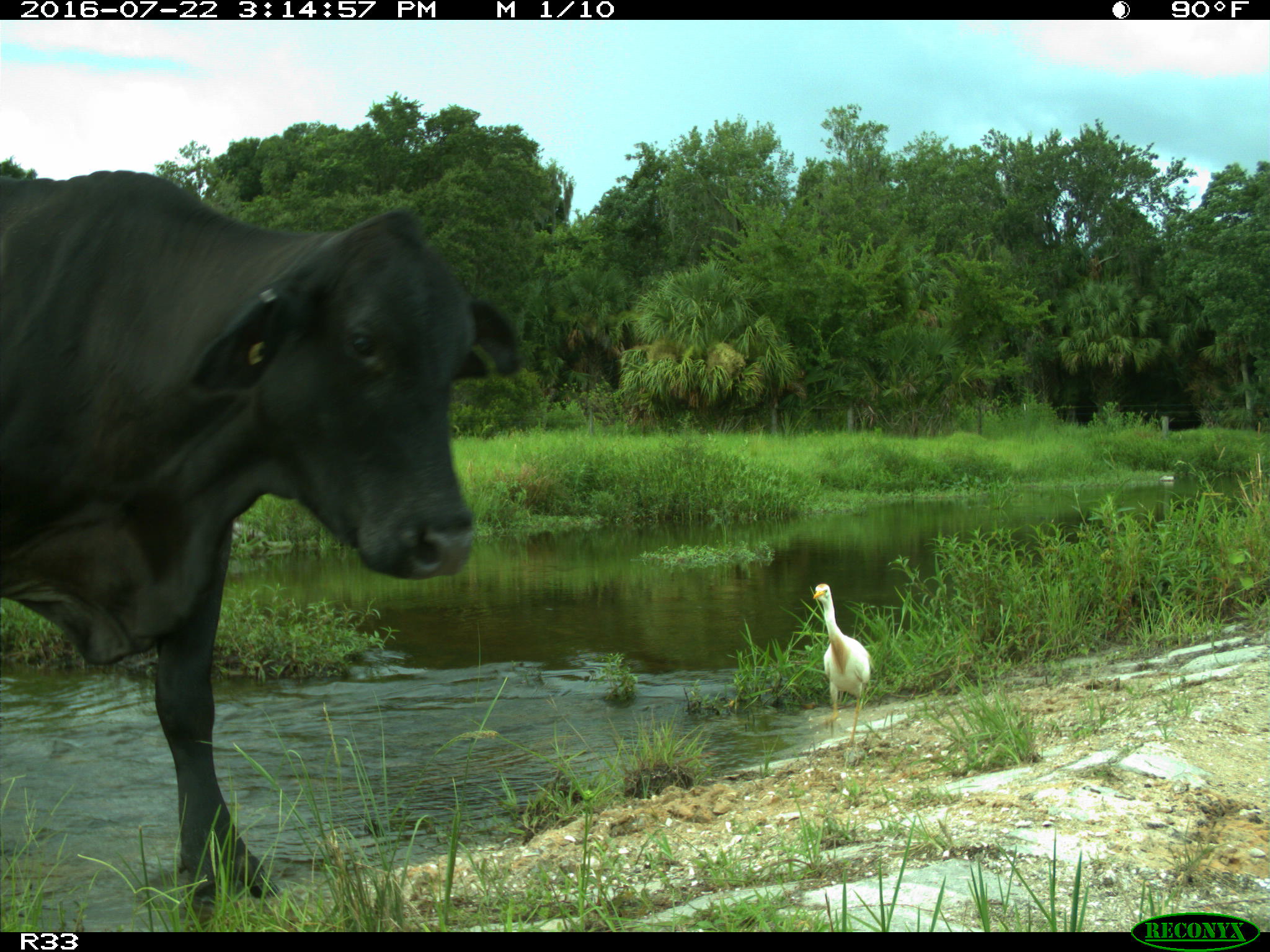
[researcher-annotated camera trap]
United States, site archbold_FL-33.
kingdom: Animalia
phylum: Chordata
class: Mammalia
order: Artiodactyla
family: Bovidae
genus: Bos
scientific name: Bos taurus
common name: domestic cow